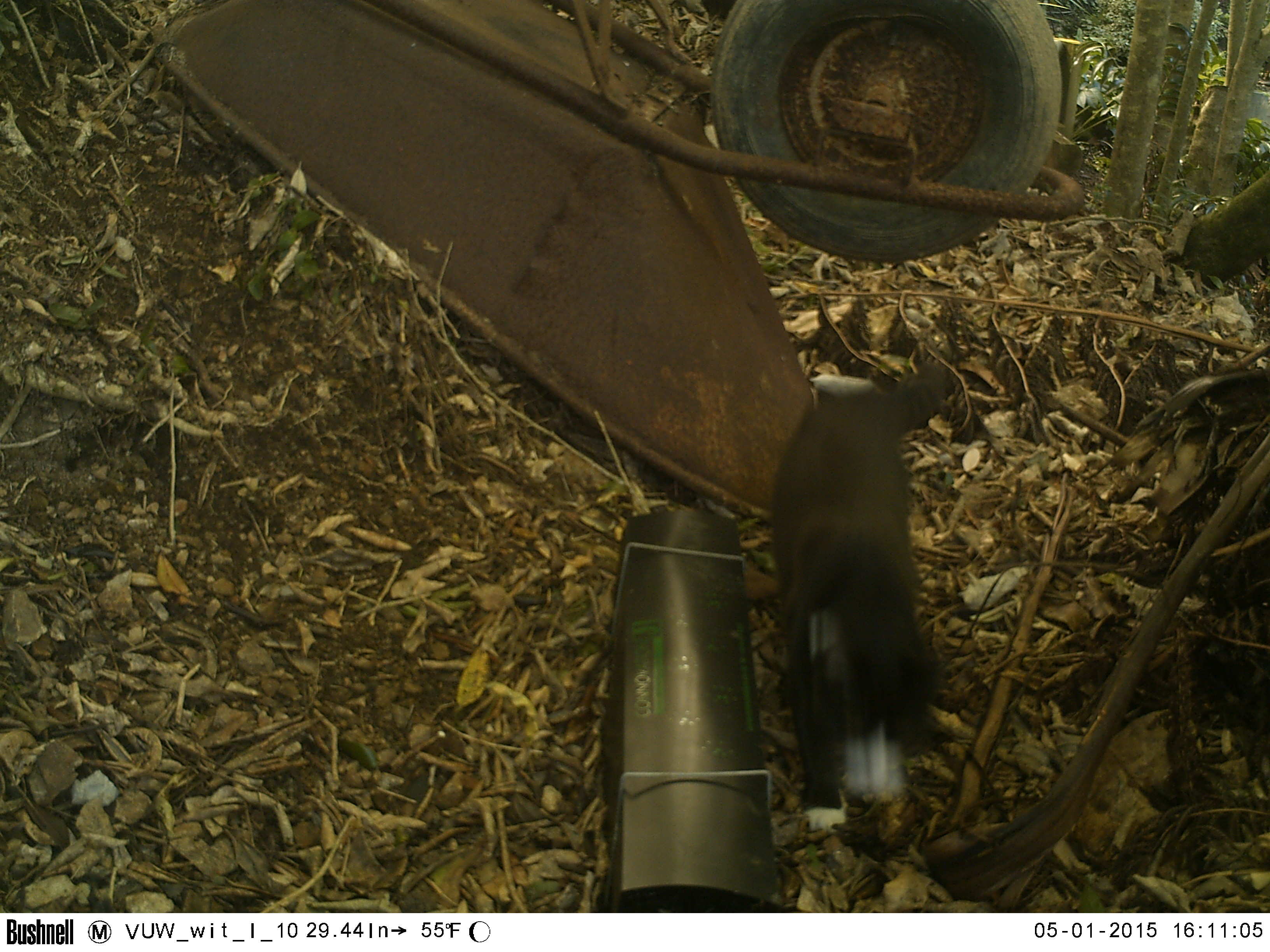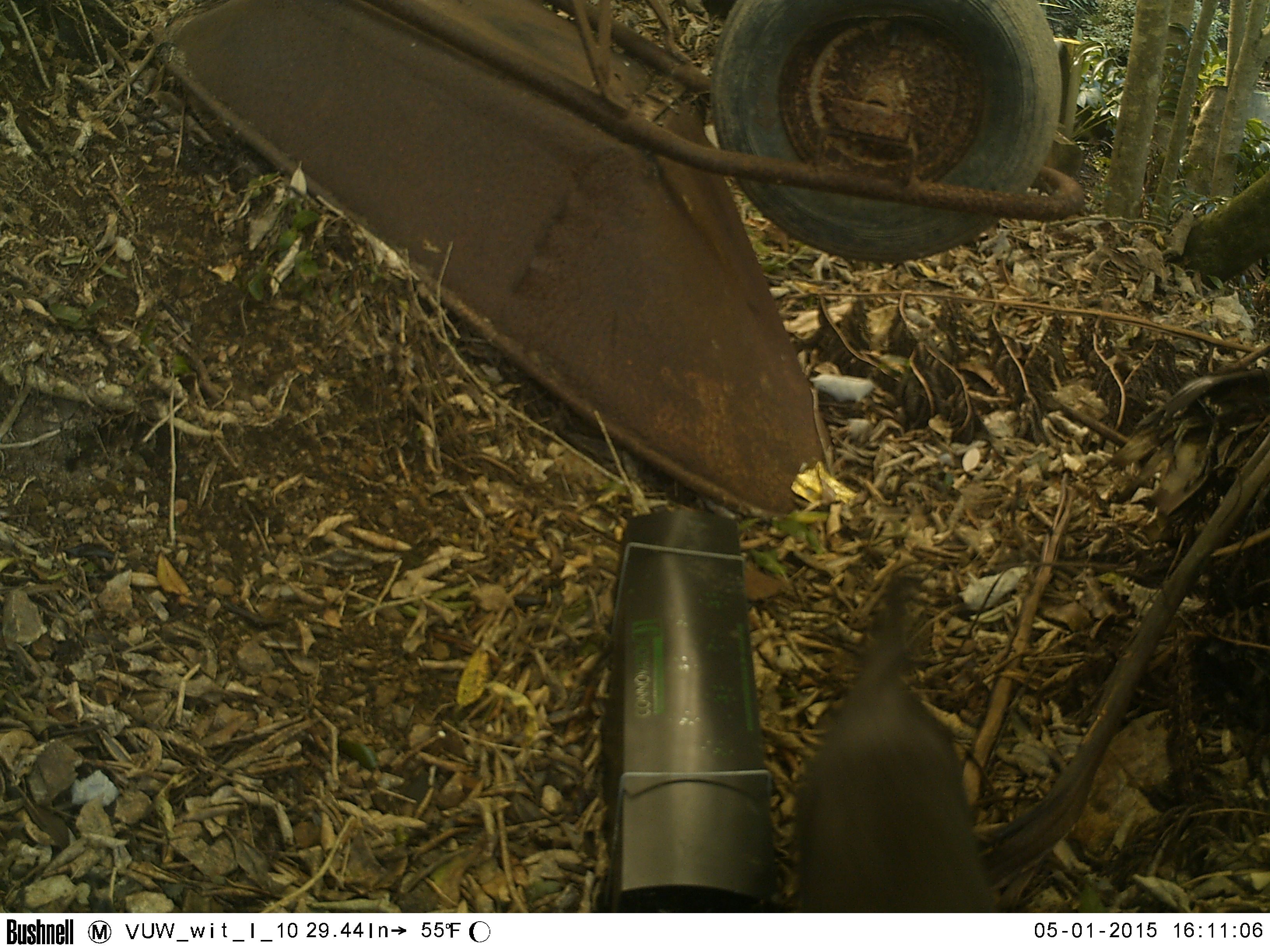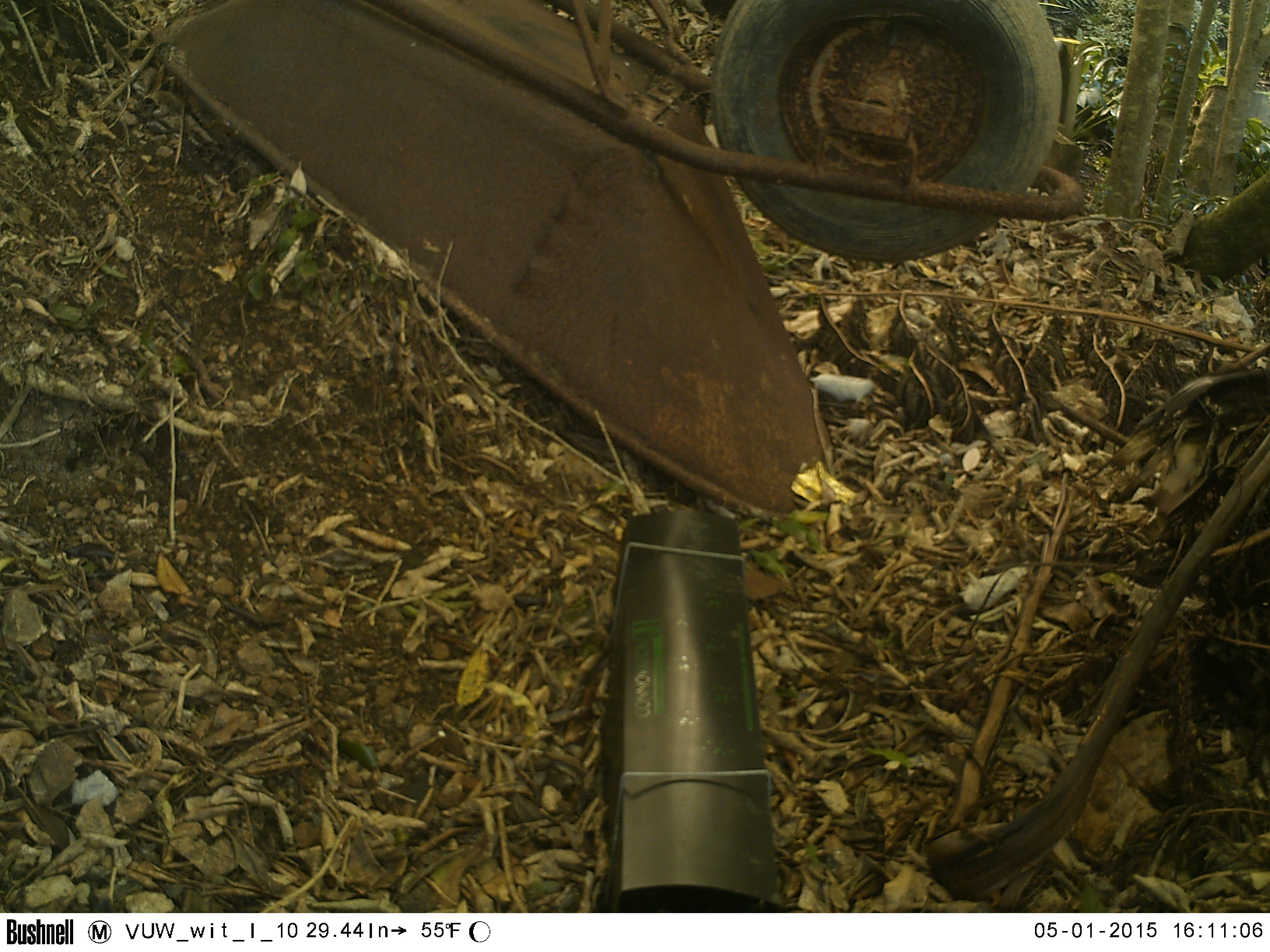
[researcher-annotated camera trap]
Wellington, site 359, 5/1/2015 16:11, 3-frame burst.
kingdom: Animalia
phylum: Chordata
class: Mammalia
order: Carnivora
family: Felidae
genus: Felis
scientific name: Felis catus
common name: cat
Cat (Felis catus).